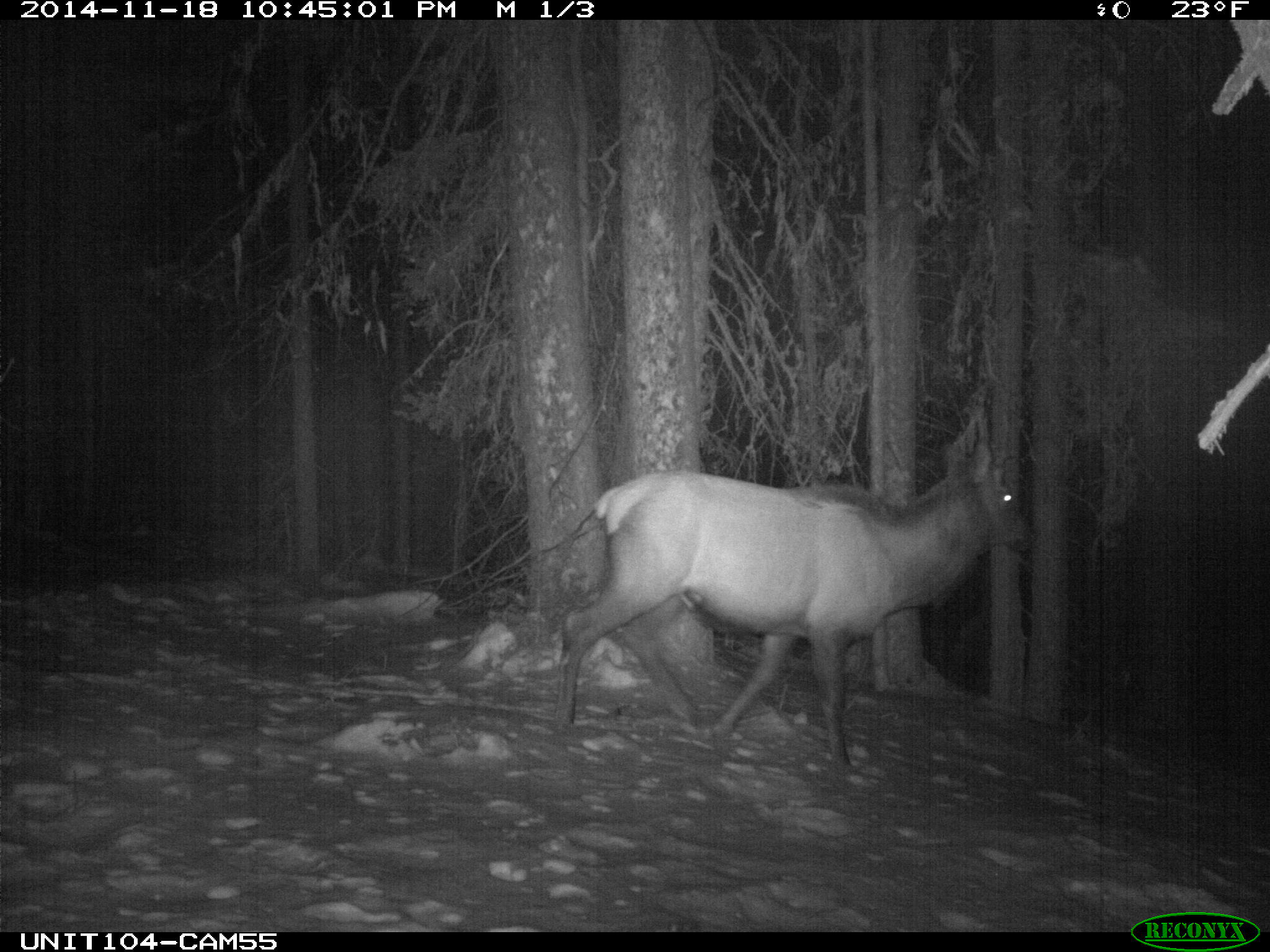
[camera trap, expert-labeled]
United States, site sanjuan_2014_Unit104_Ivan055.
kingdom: Animalia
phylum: Chordata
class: Mammalia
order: Artiodactyla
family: Cervidae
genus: Cervus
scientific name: Cervus elaphus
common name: red deer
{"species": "Cervus elaphus (red deer)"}